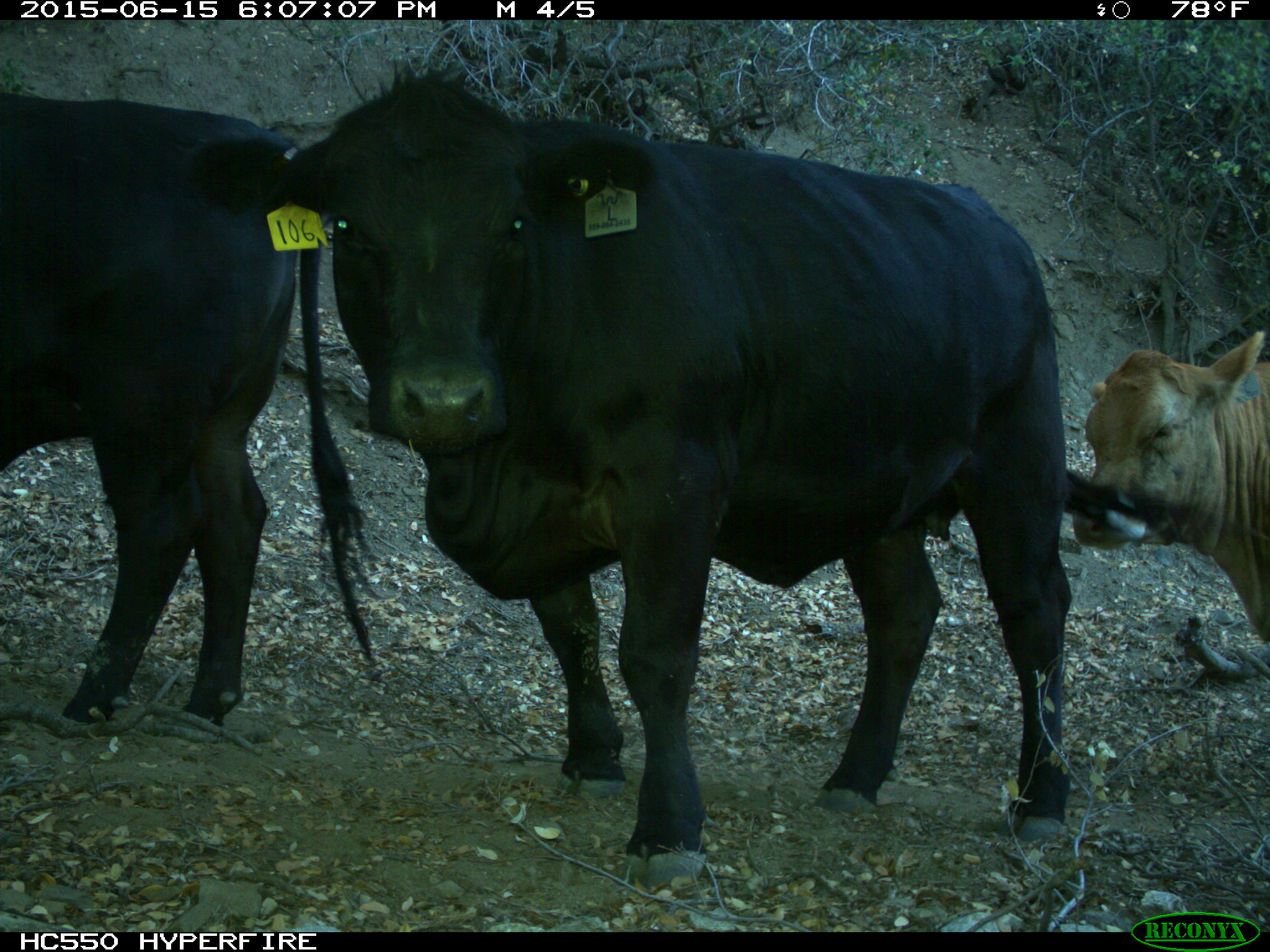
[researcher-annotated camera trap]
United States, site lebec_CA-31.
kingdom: Animalia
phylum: Chordata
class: Mammalia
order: Artiodactyla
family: Bovidae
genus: Bos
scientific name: Bos taurus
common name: domestic cow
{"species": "Bos taurus (domestic cow)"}